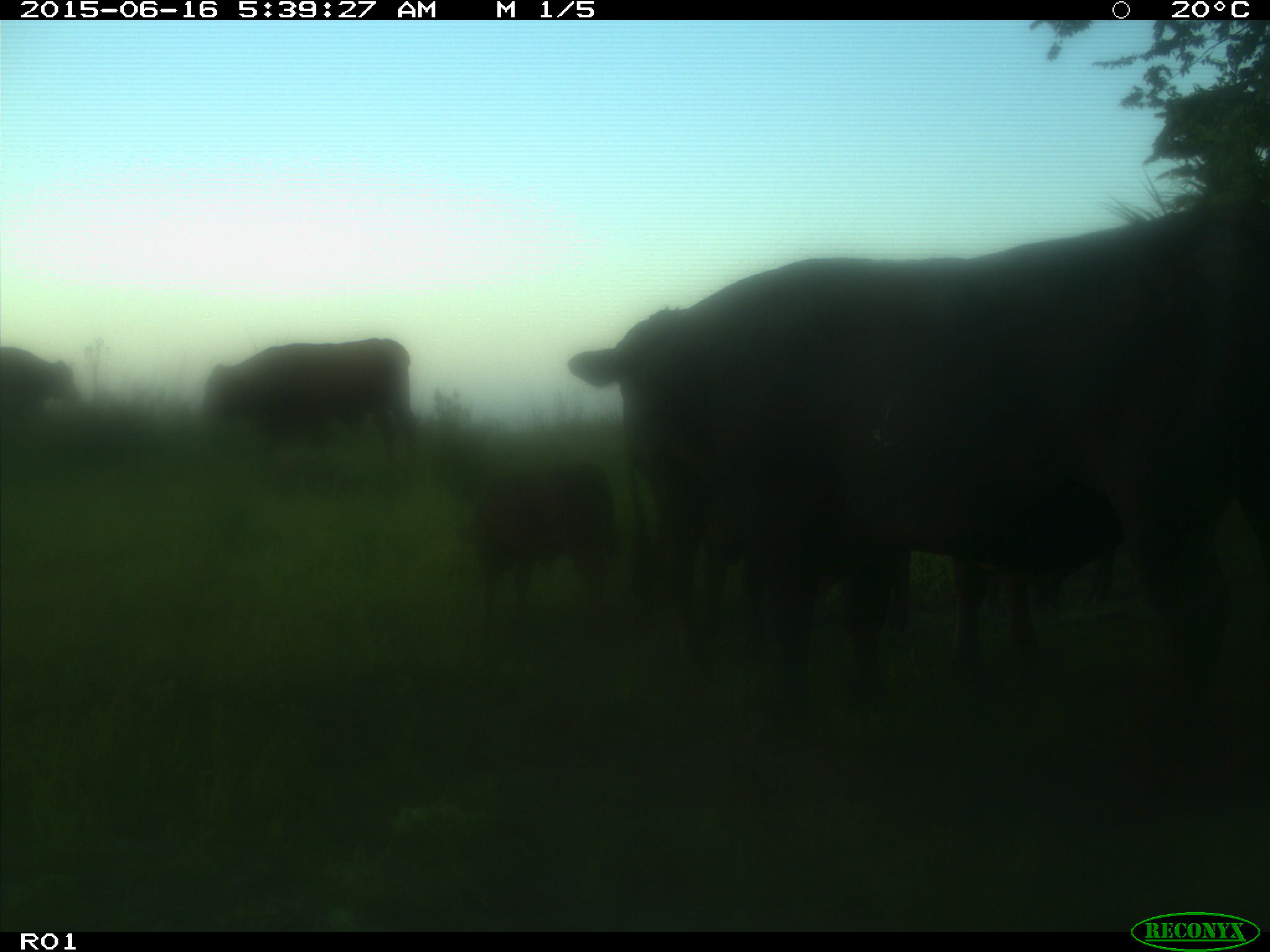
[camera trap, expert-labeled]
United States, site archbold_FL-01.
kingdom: Animalia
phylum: Chordata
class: Mammalia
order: Artiodactyla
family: Bovidae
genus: Bos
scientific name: Bos taurus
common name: domestic cow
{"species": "Bos taurus (domestic cow)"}